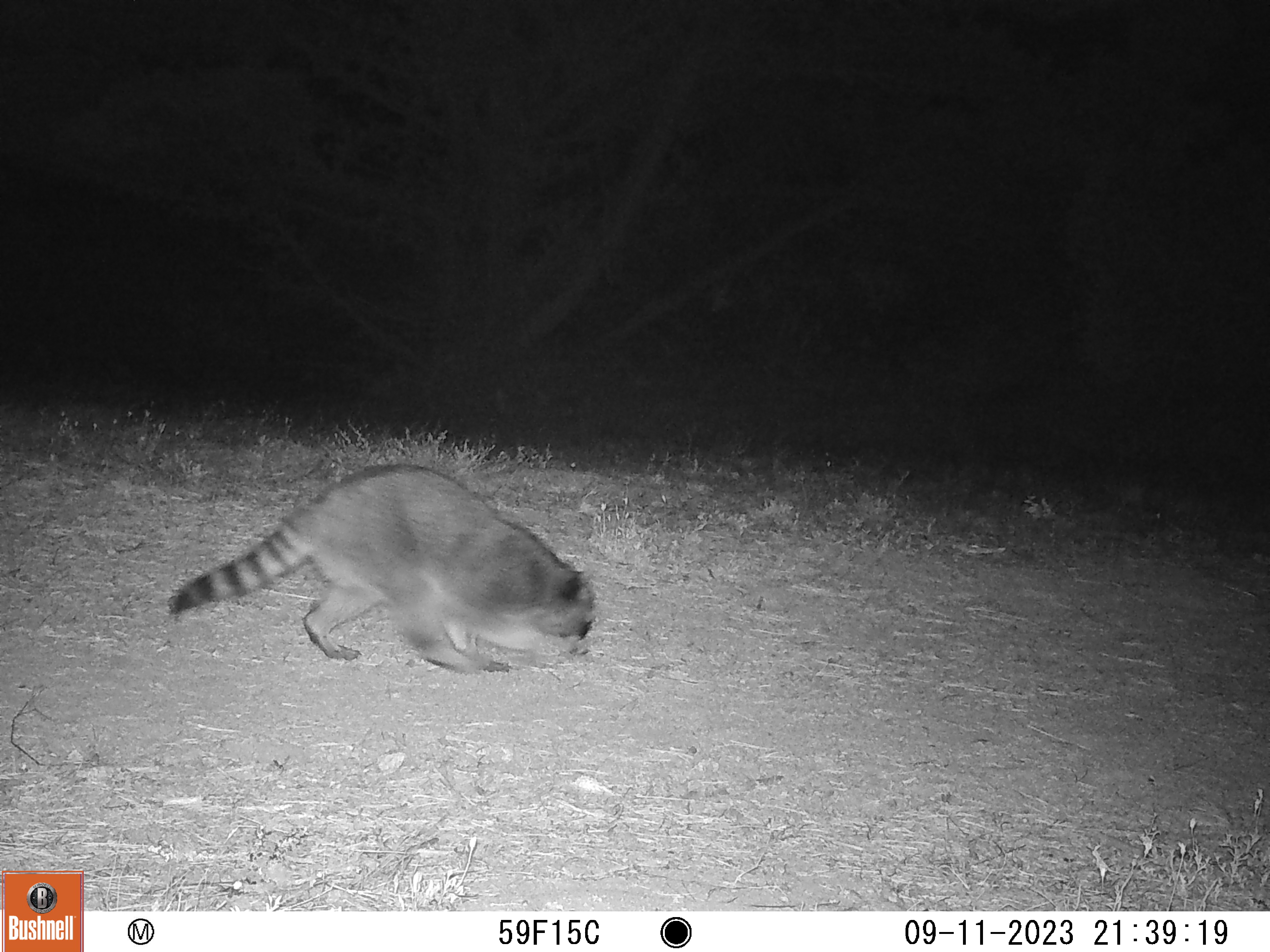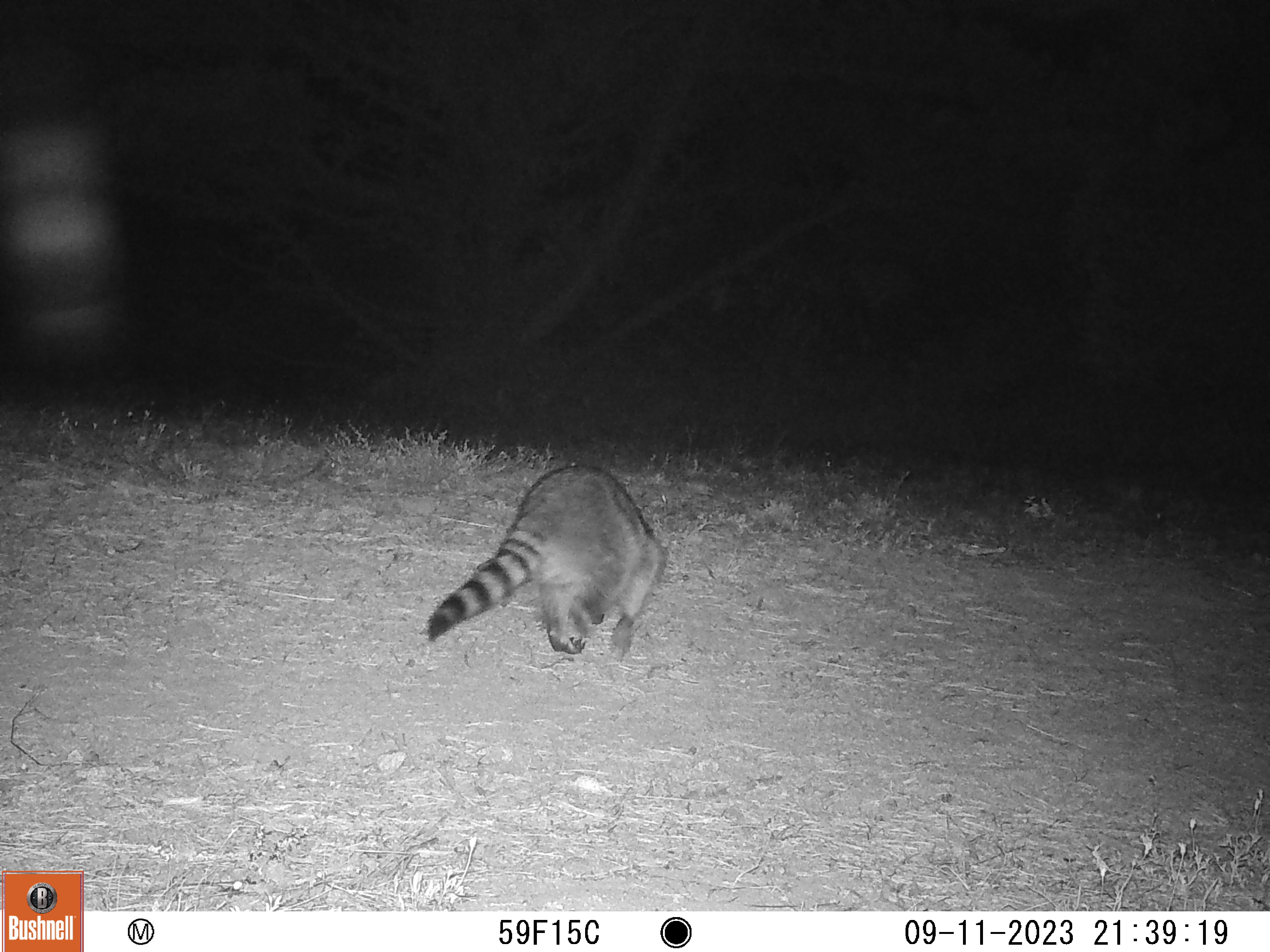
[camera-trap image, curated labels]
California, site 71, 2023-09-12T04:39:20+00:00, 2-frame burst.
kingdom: Animalia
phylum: Chordata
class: Mammalia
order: Carnivora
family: Procyonidae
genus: Procyon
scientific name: Procyon lotor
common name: raccoon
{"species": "raccoon (Procyon lotor)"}